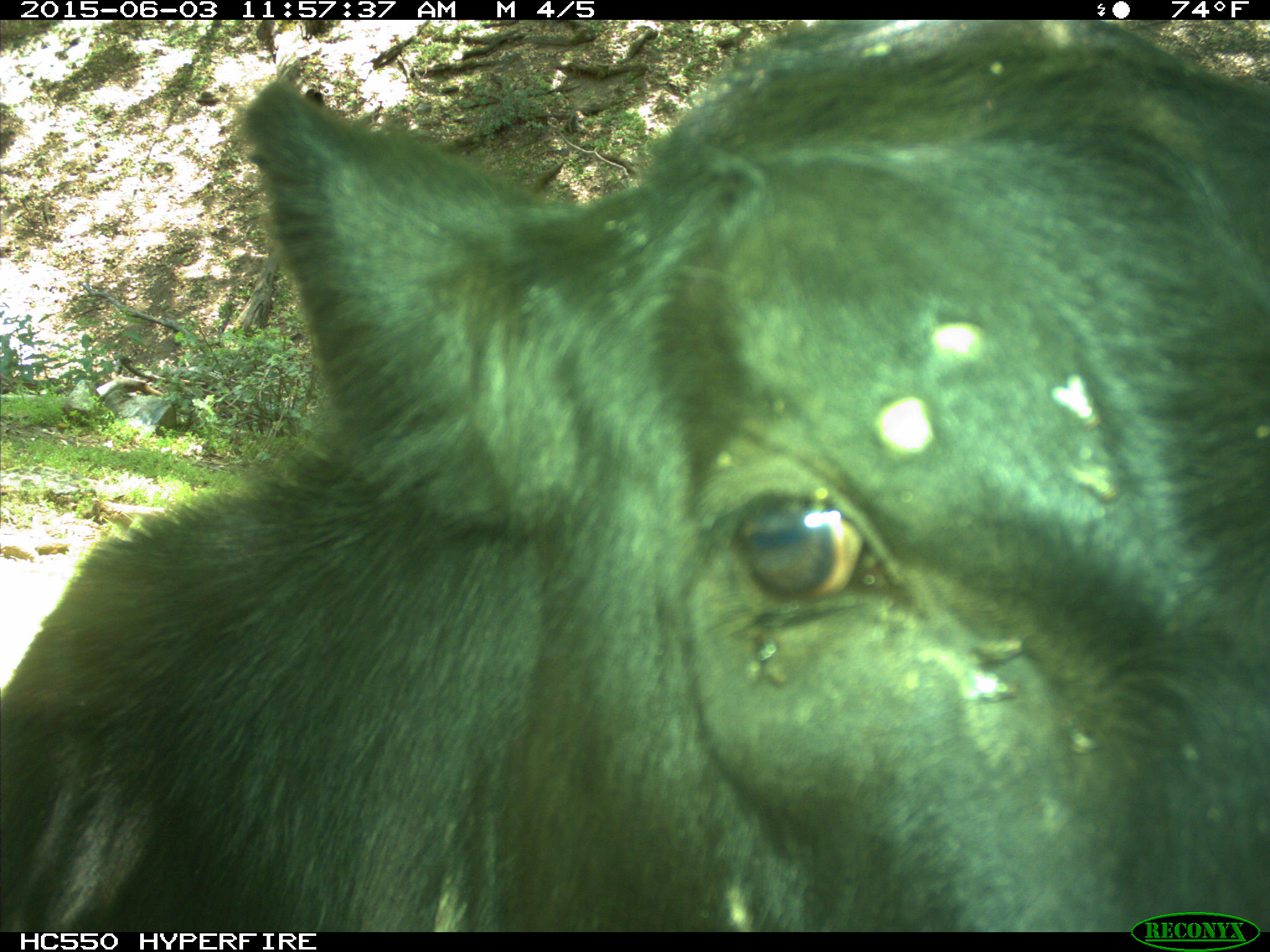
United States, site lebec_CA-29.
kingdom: Animalia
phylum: Chordata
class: Mammalia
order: Artiodactyla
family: Bovidae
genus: Bos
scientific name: Bos taurus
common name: domestic cow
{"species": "Bos taurus (domestic cow)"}